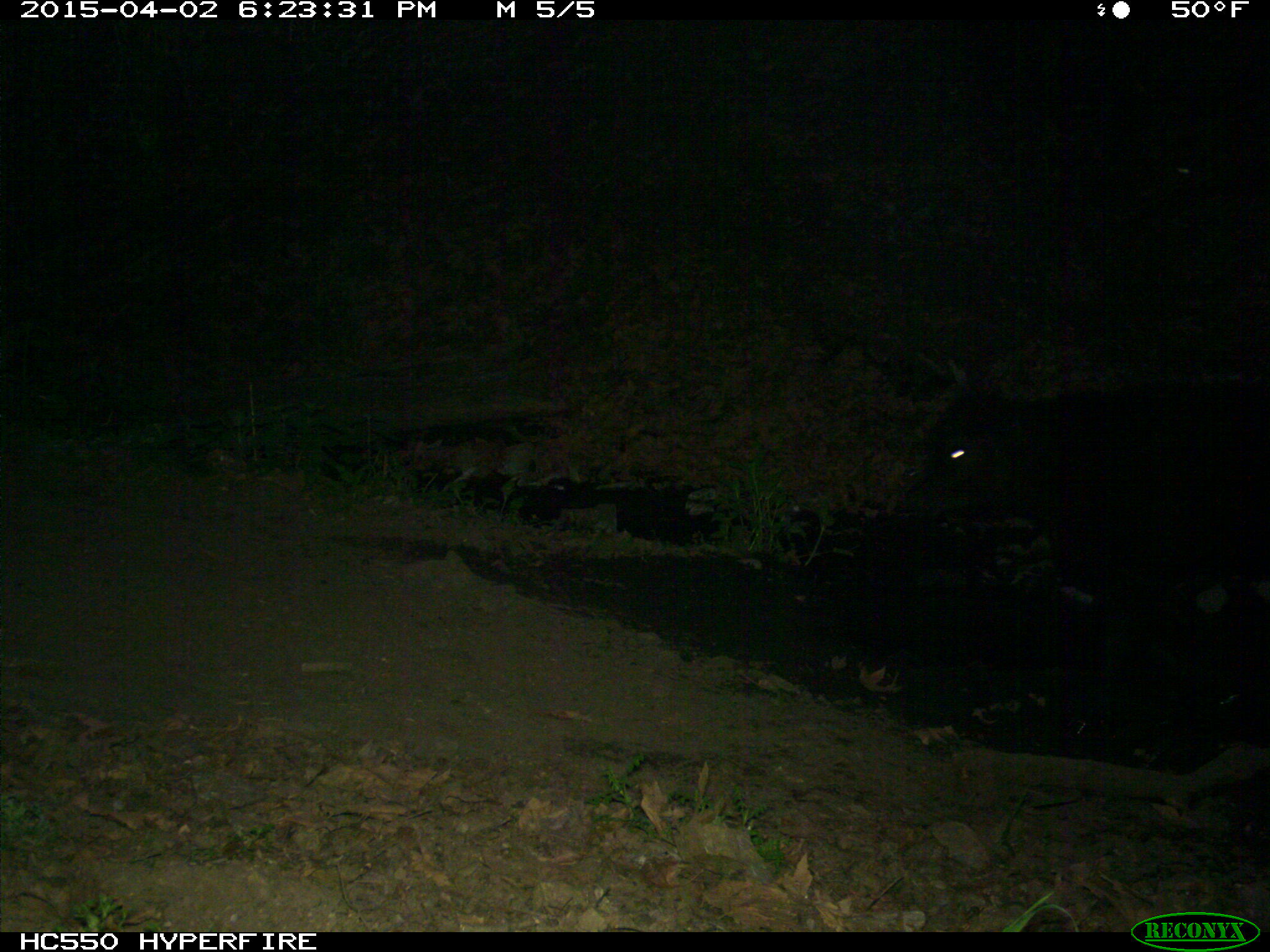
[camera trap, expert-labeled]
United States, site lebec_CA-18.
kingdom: Animalia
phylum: Chordata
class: Mammalia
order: Artiodactyla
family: Bovidae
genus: Bos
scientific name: Bos taurus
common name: domestic cow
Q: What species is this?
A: Bos taurus (domestic cow).